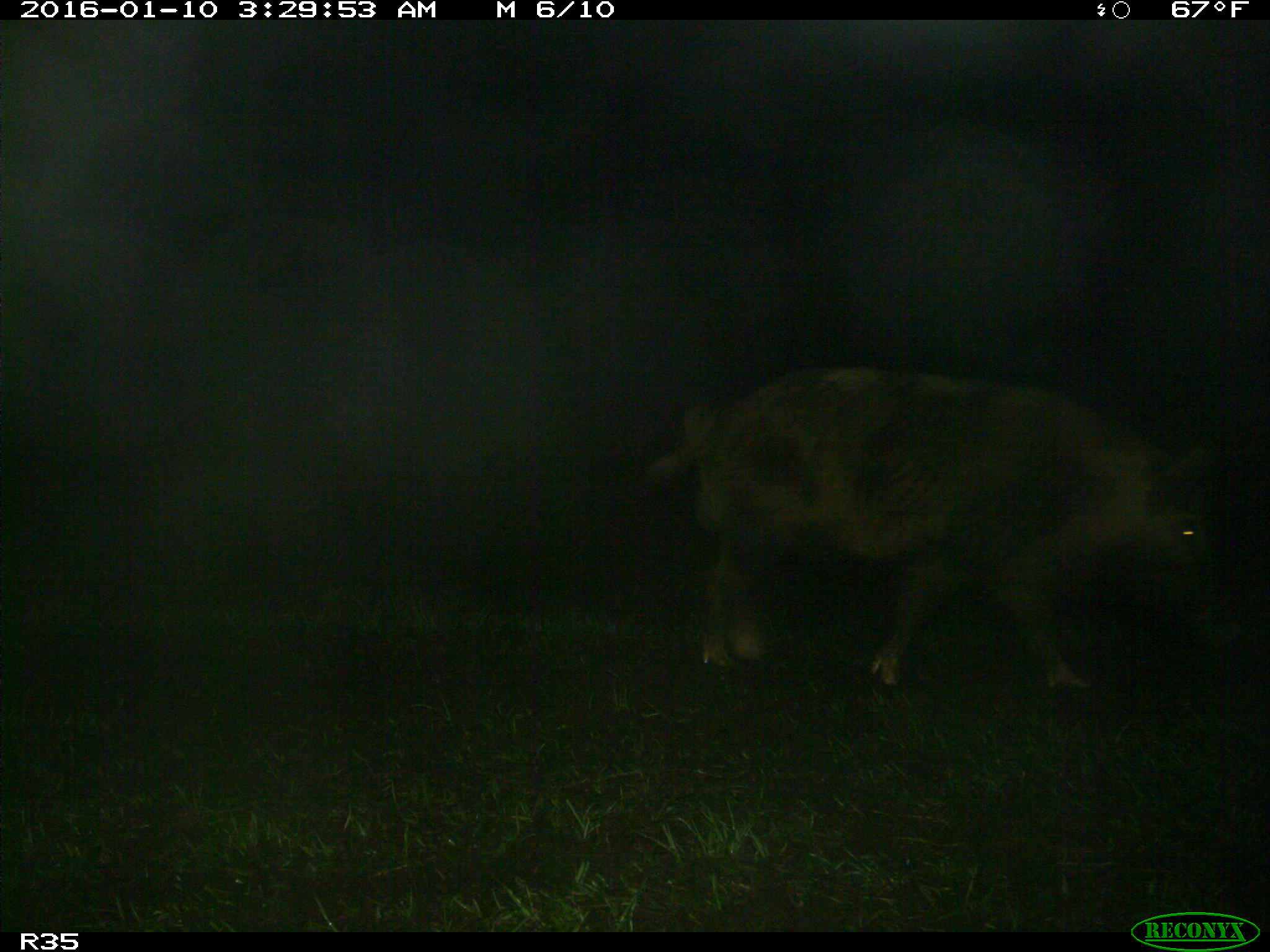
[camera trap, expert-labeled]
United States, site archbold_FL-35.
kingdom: Animalia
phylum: Chordata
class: Mammalia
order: Artiodactyla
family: Suidae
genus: Sus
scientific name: Sus scrofa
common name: wild boar